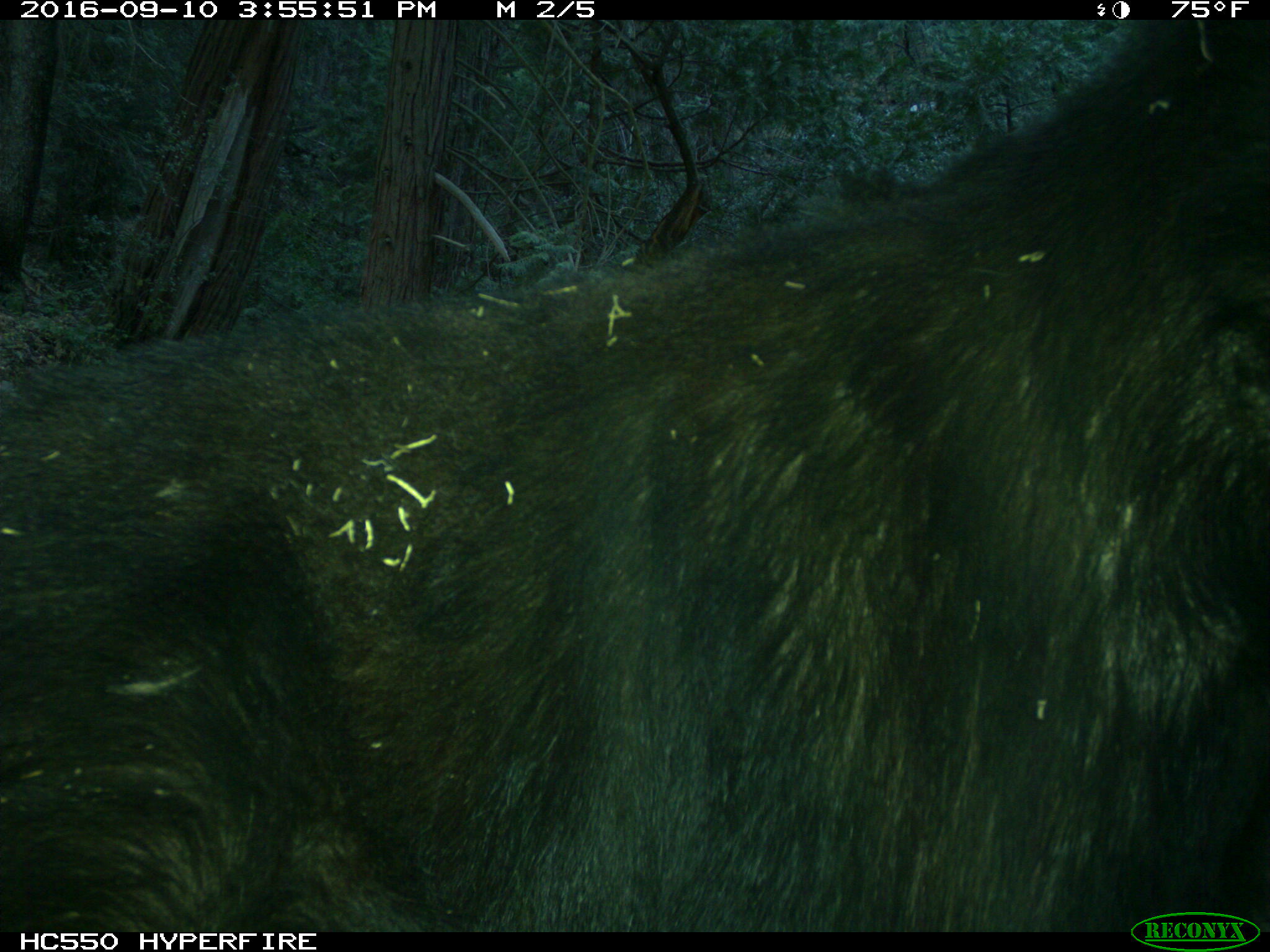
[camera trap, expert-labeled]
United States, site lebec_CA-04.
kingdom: Animalia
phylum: Chordata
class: Mammalia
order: Carnivora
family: Ursidae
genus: Ursus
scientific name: Ursus americanus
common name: american black bear